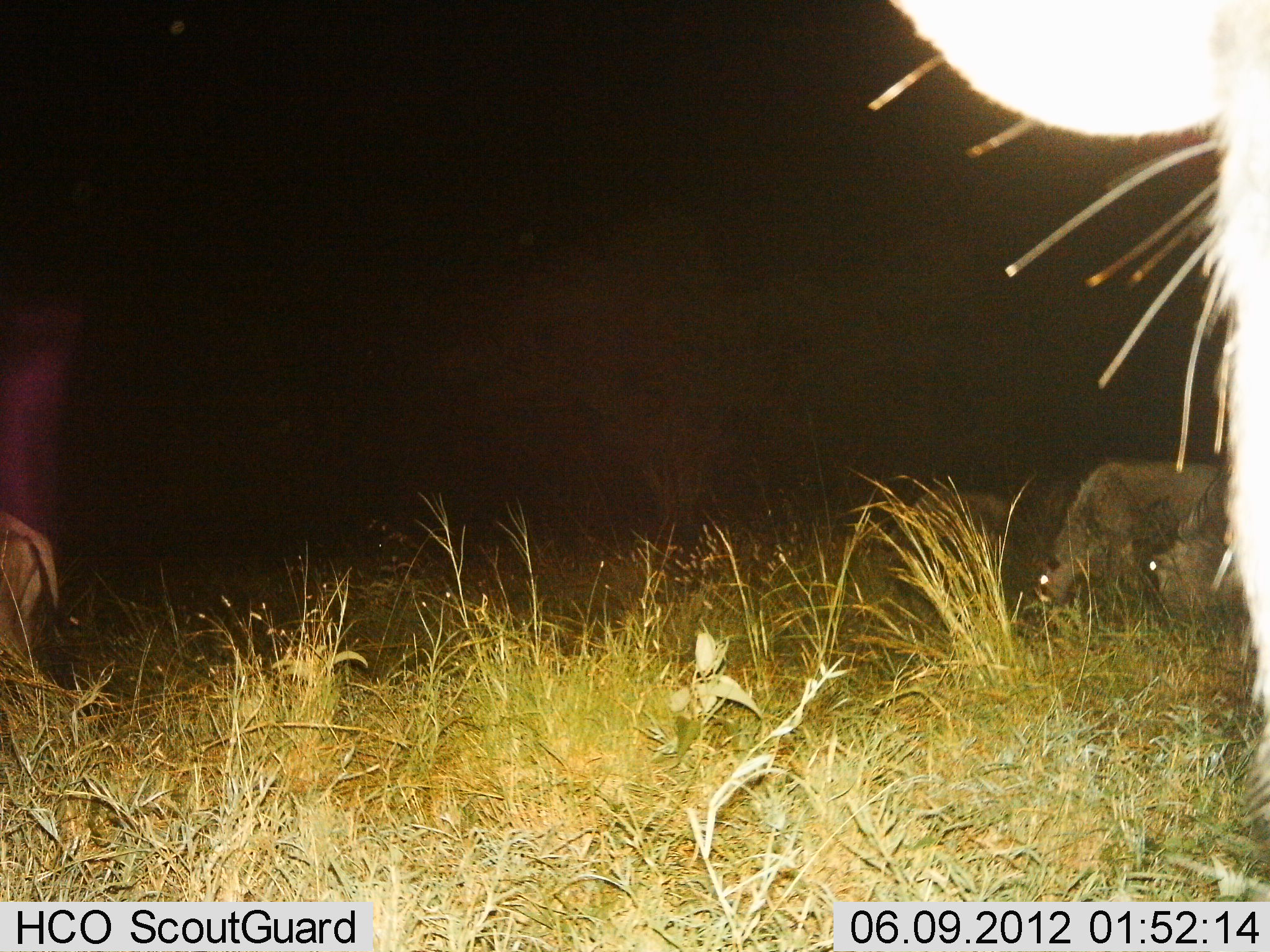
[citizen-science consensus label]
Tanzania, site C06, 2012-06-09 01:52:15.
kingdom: Animalia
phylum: Chordata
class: Mammalia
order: Artiodactyla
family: Bovidae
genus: Connochaetes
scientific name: Connochaetes taurinus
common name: blue wildebeest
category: wildebeest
Wildebeest (blue wildebeest) (Connochaetes taurinus), count 5. Behavior (volunteer vote fractions): standing 80%, resting 10%, moving 0%, interacting 0%. Young present (vote fraction): 0%. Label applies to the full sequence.